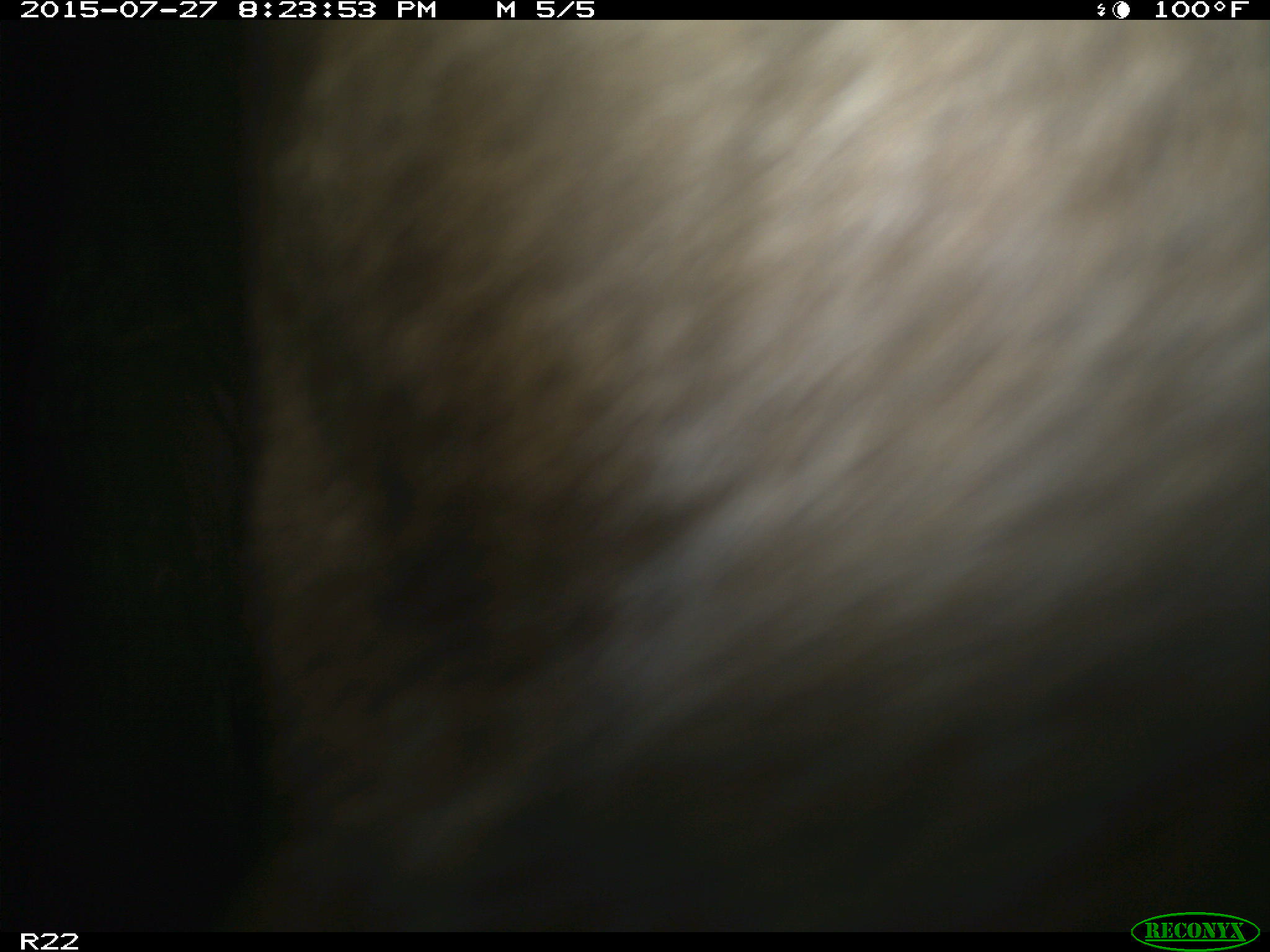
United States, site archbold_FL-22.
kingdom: Animalia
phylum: Chordata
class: Mammalia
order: Artiodactyla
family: Bovidae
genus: Bos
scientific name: Bos taurus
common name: domestic cow